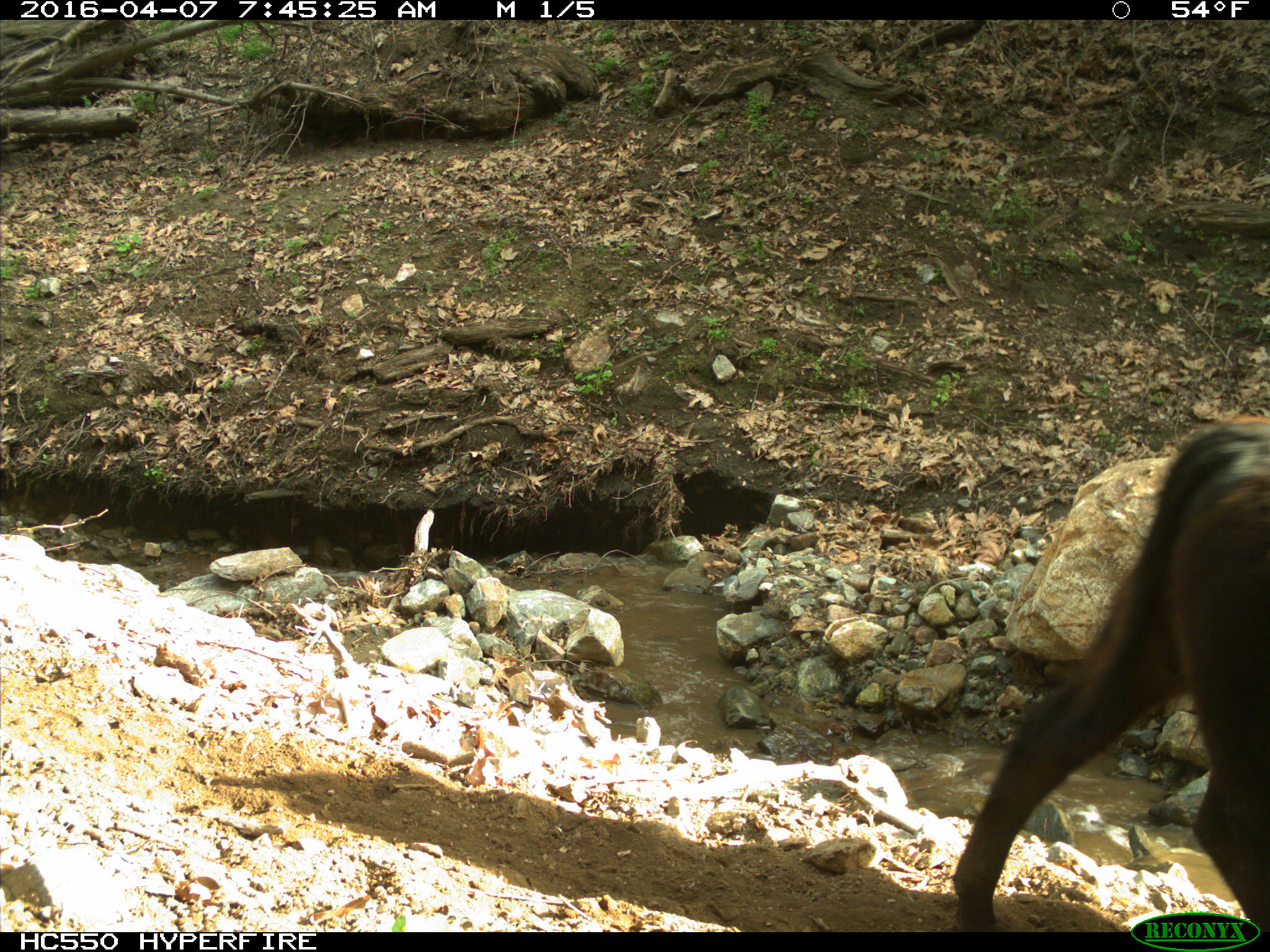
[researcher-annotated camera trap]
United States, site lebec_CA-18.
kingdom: Animalia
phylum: Chordata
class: Mammalia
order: Artiodactyla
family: Bovidae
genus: Bos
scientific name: Bos taurus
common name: domestic cow